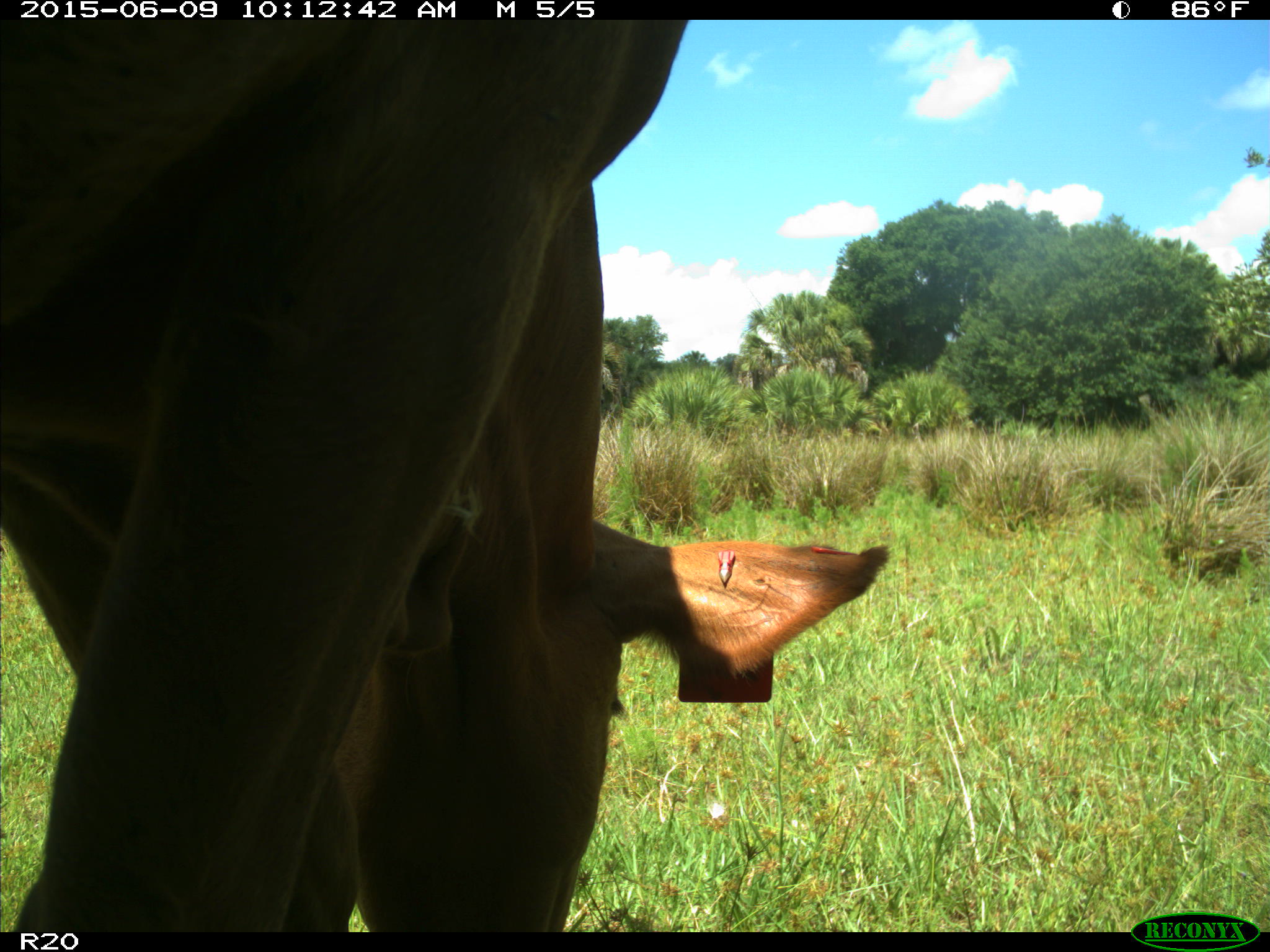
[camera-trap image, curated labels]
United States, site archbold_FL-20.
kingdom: Animalia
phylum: Chordata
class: Mammalia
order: Artiodactyla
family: Bovidae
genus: Bos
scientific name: Bos taurus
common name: domestic cow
Bos taurus (domestic cow).